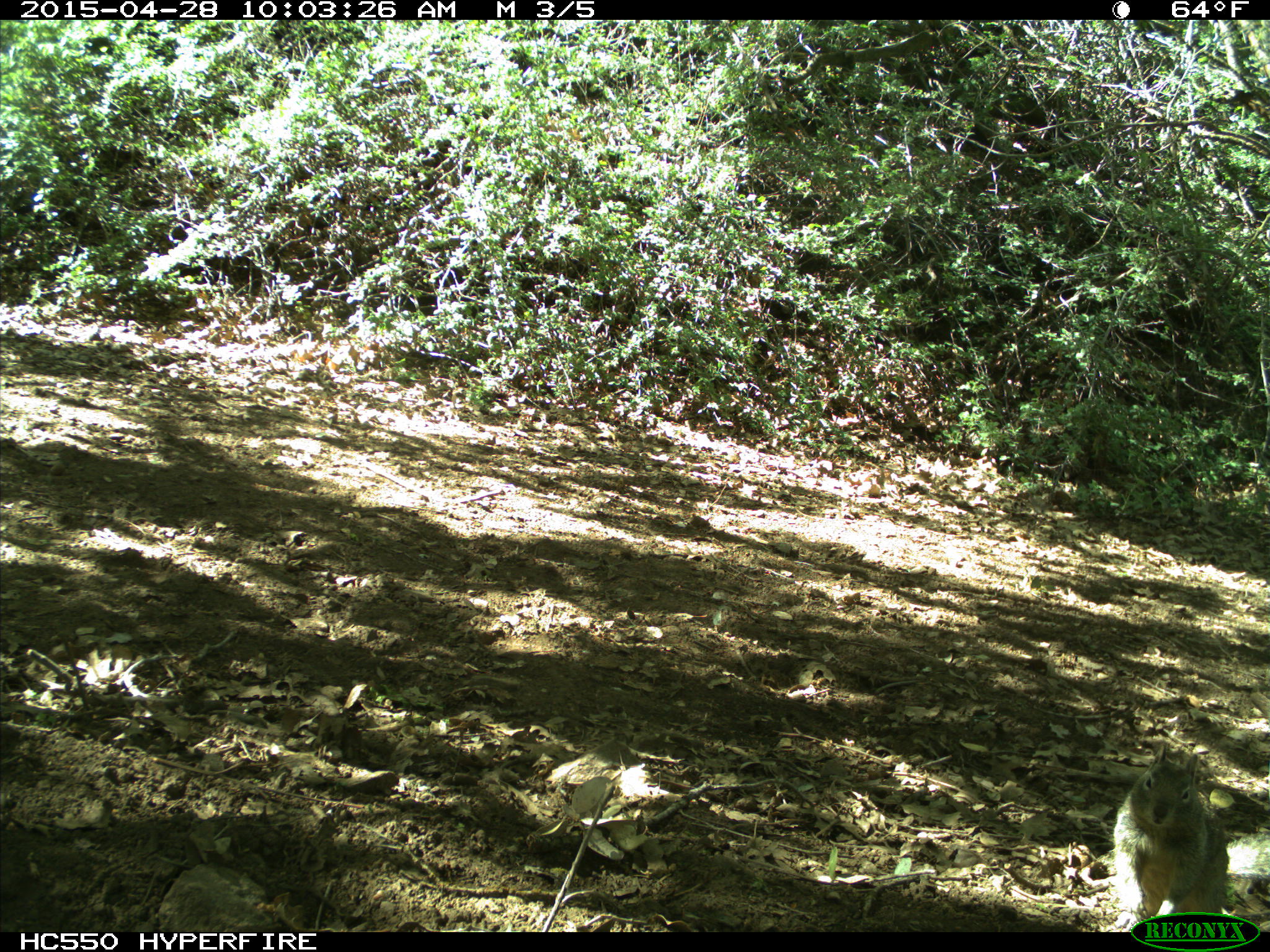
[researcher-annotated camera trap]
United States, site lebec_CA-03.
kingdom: Animalia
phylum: Chordata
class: Mammalia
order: Rodentia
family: Sciuridae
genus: Otospermophilus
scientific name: Otospermophilus beecheyi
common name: california ground squirrel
Otospermophilus beecheyi (california ground squirrel).